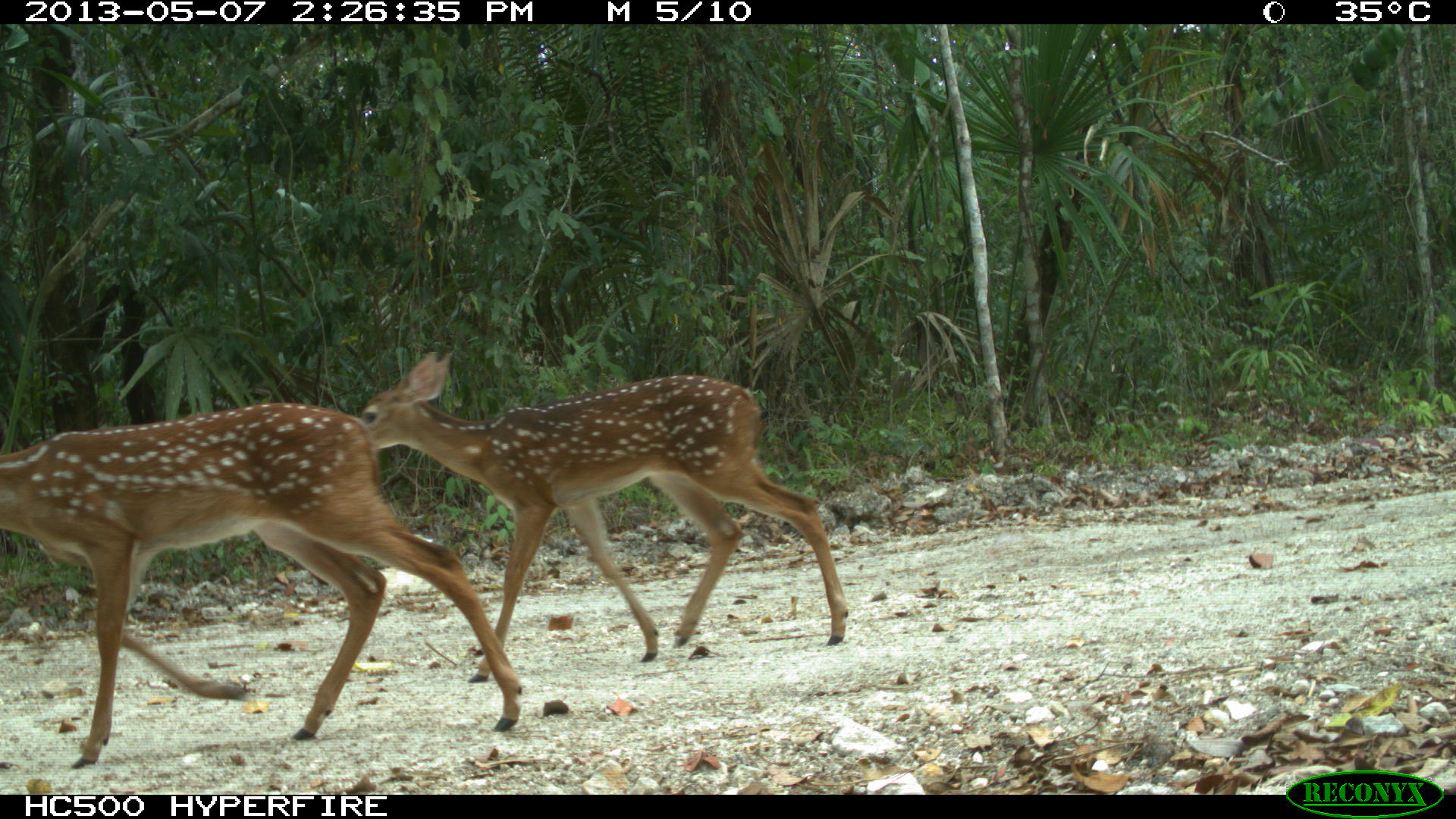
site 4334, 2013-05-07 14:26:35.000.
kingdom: Animalia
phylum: Chordata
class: Mammalia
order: Artiodactyla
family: Cervidae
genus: Odocoileus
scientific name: Odocoileus virginianus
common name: white-tailed deer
Odocoileus virginianus (white-tailed deer), count 3.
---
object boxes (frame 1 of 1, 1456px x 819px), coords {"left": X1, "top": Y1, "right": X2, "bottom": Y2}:
odocoileus virginianus: {"left": 0, "top": 399, "right": 525, "bottom": 769}; {"left": 357, "top": 350, "right": 850, "bottom": 684}